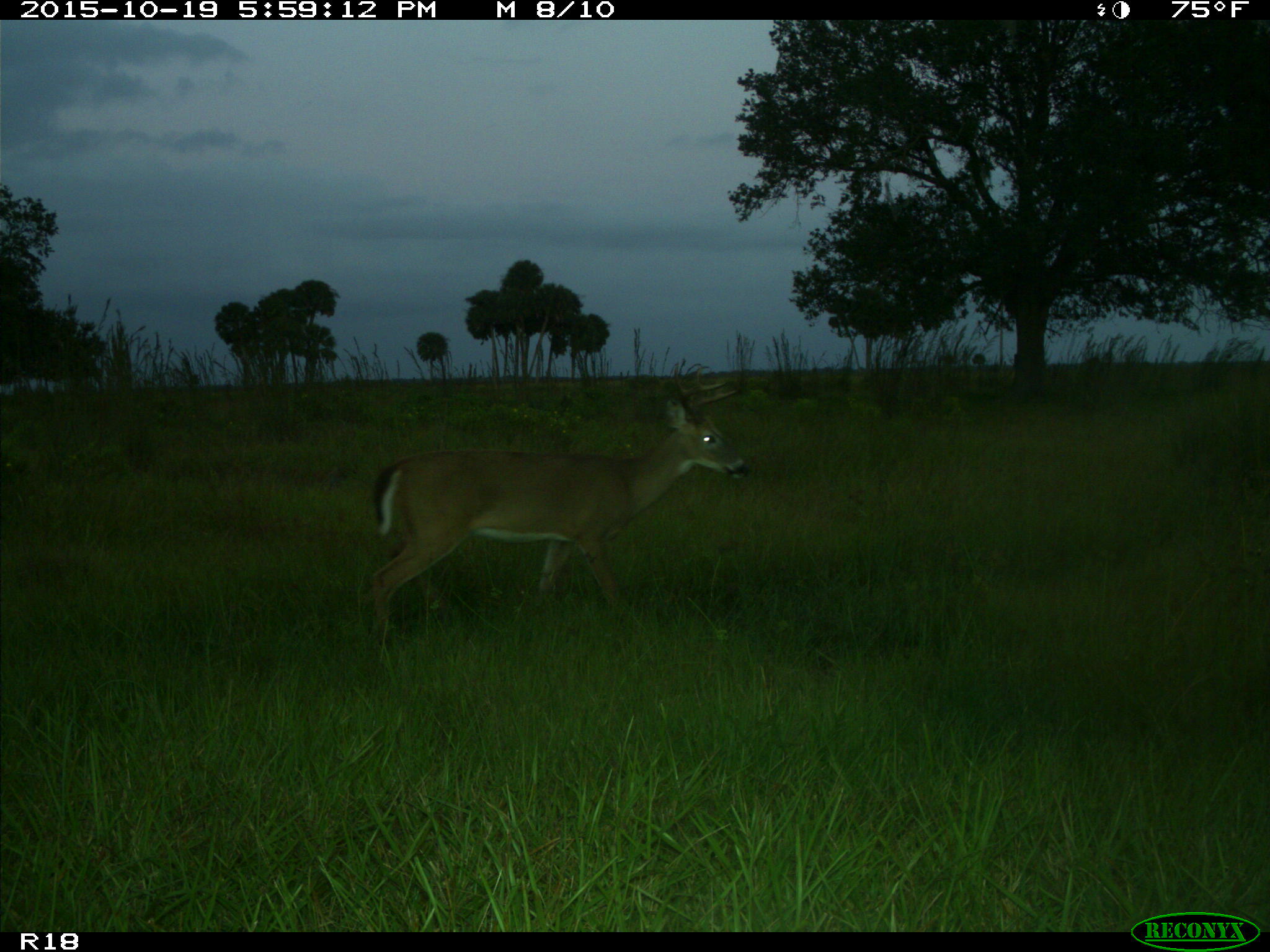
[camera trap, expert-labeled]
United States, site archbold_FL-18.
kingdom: Animalia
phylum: Chordata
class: Mammalia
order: Artiodactyla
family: Cervidae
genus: Odocoileus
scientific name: Odocoileus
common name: deer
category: unidentified deer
Unidentified deer (deer) (Odocoileus).